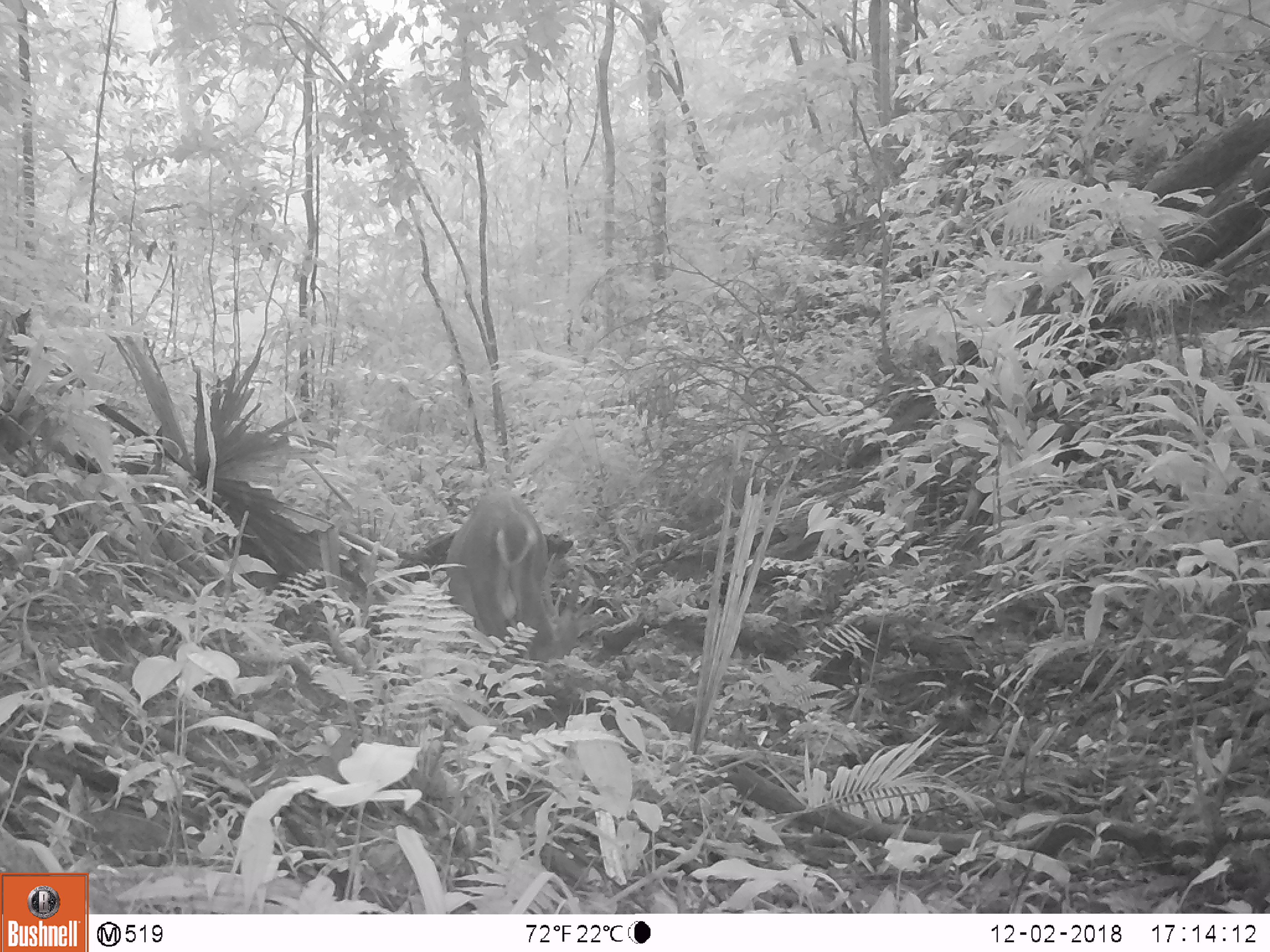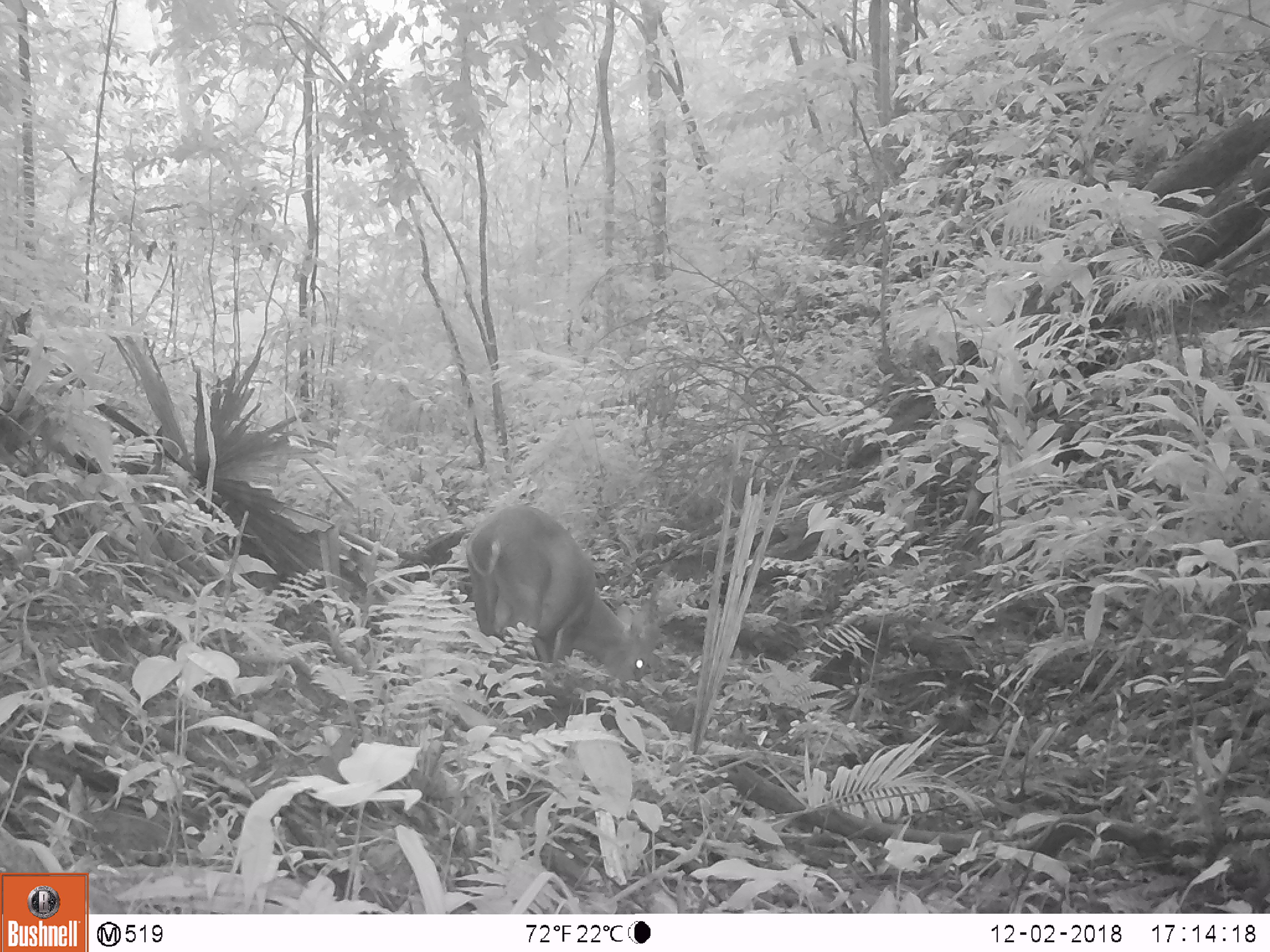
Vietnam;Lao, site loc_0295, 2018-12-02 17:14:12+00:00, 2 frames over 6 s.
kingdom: Animalia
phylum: Chordata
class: Mammalia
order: Artiodactyla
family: Cervidae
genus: Muntiacus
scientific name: Muntiacus vuquangensis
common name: large-antlered muntjac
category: large antlered muntjac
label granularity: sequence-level